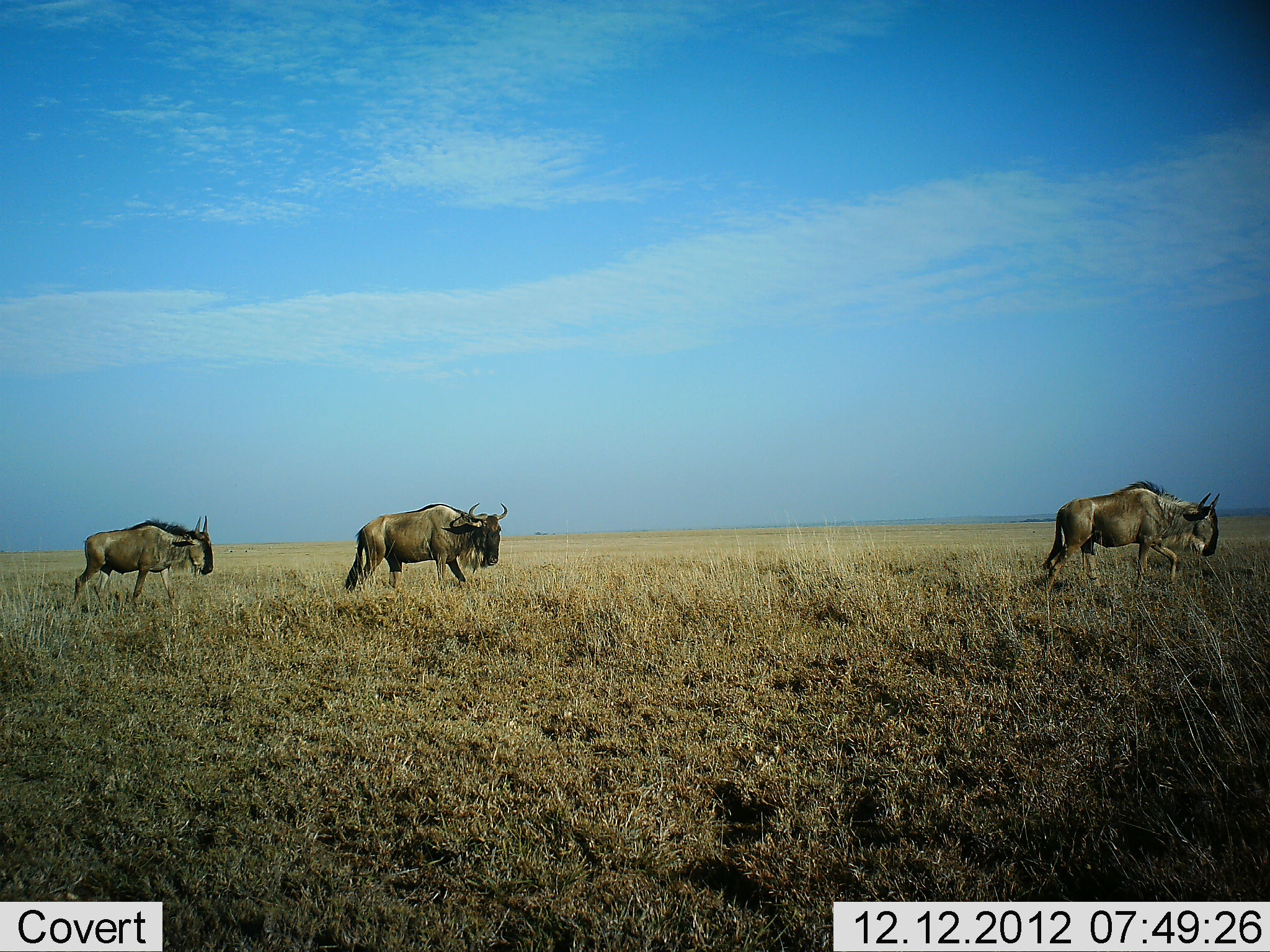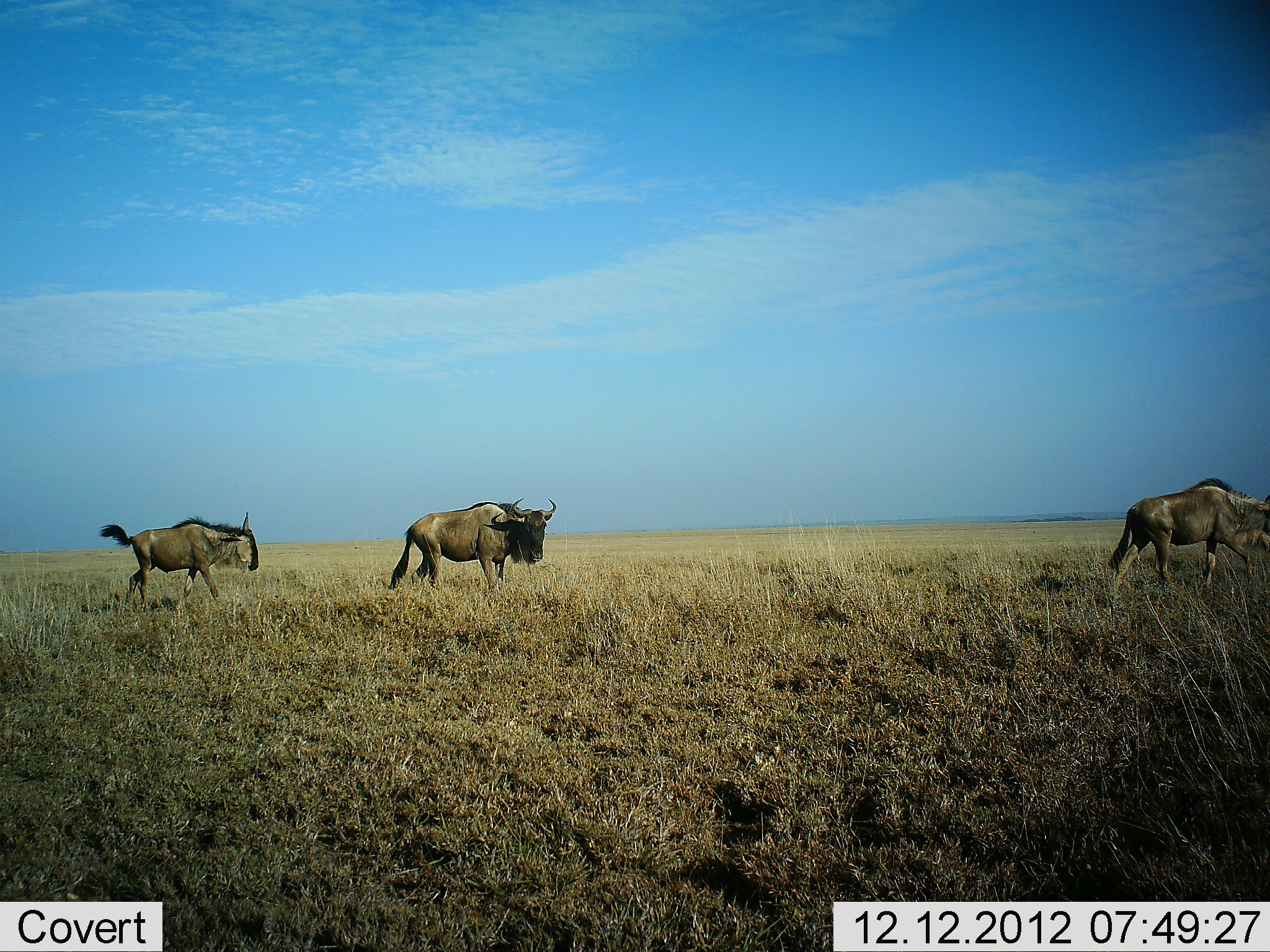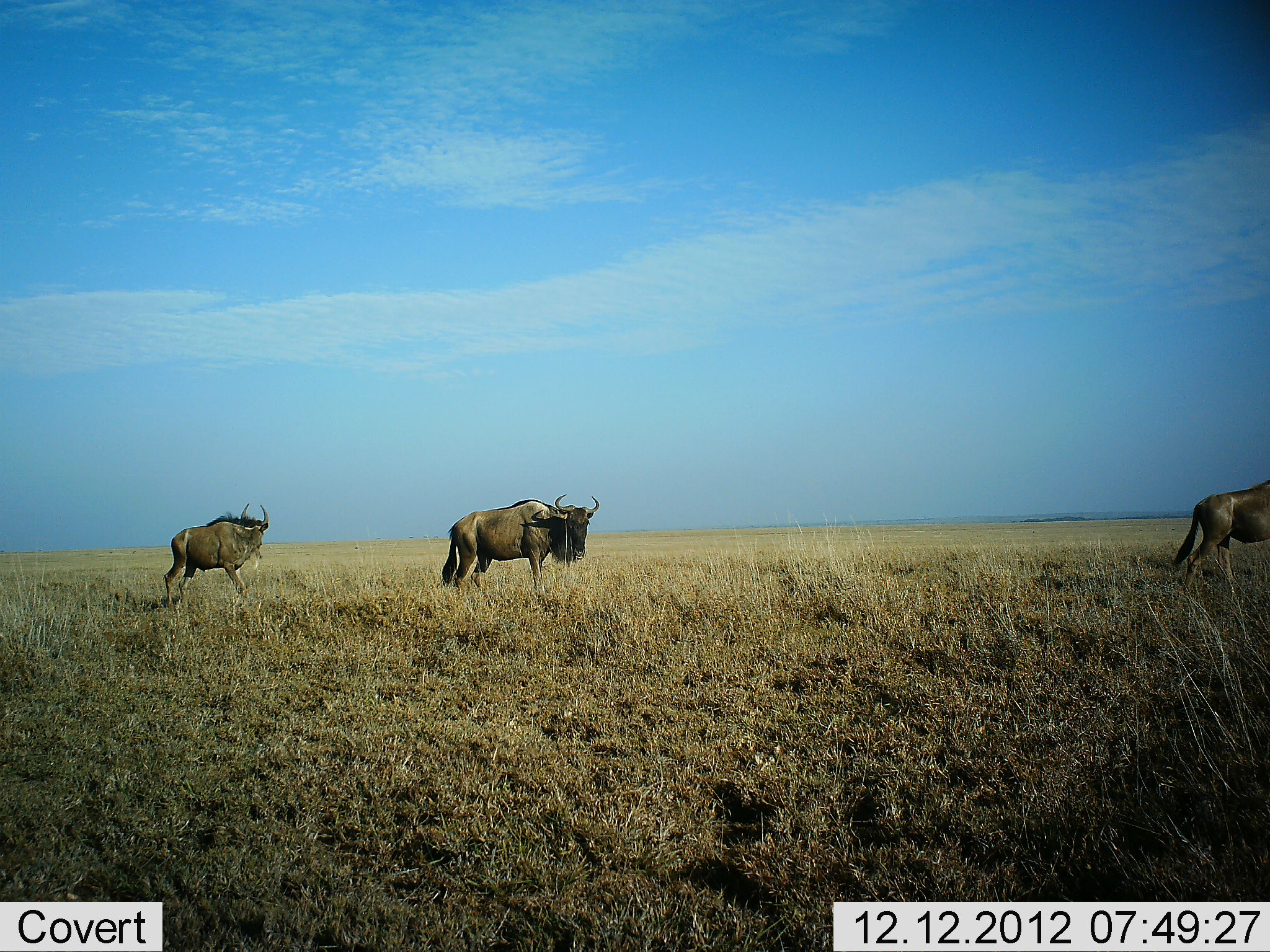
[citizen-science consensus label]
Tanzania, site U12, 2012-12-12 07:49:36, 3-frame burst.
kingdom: Animalia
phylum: Chordata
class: Mammalia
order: Artiodactyla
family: Bovidae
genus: Connochaetes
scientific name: Connochaetes taurinus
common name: blue wildebeest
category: wildebeest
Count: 3.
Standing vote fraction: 10%.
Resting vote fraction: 0%.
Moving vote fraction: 100%.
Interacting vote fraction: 0%.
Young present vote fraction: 0%.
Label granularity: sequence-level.